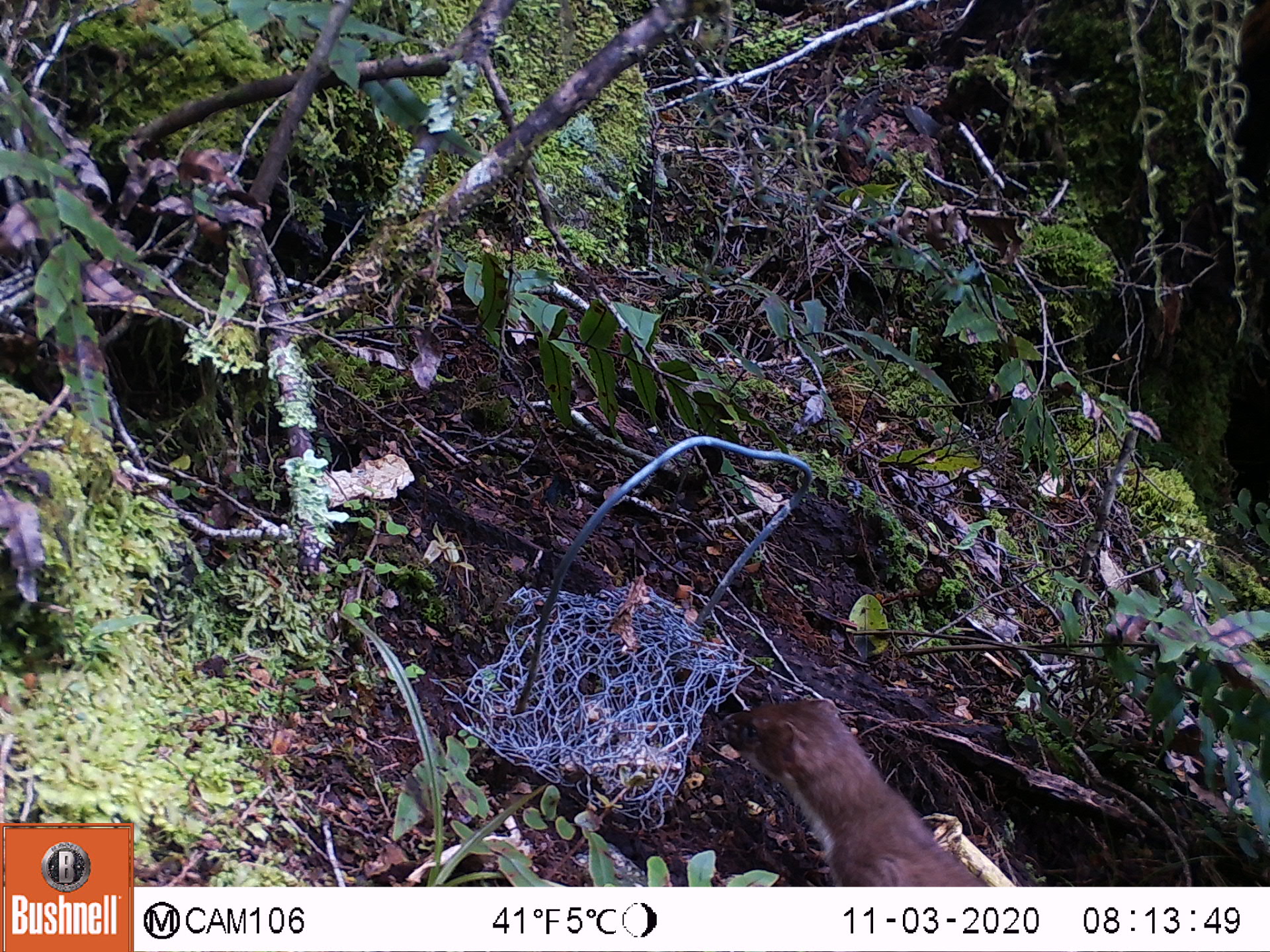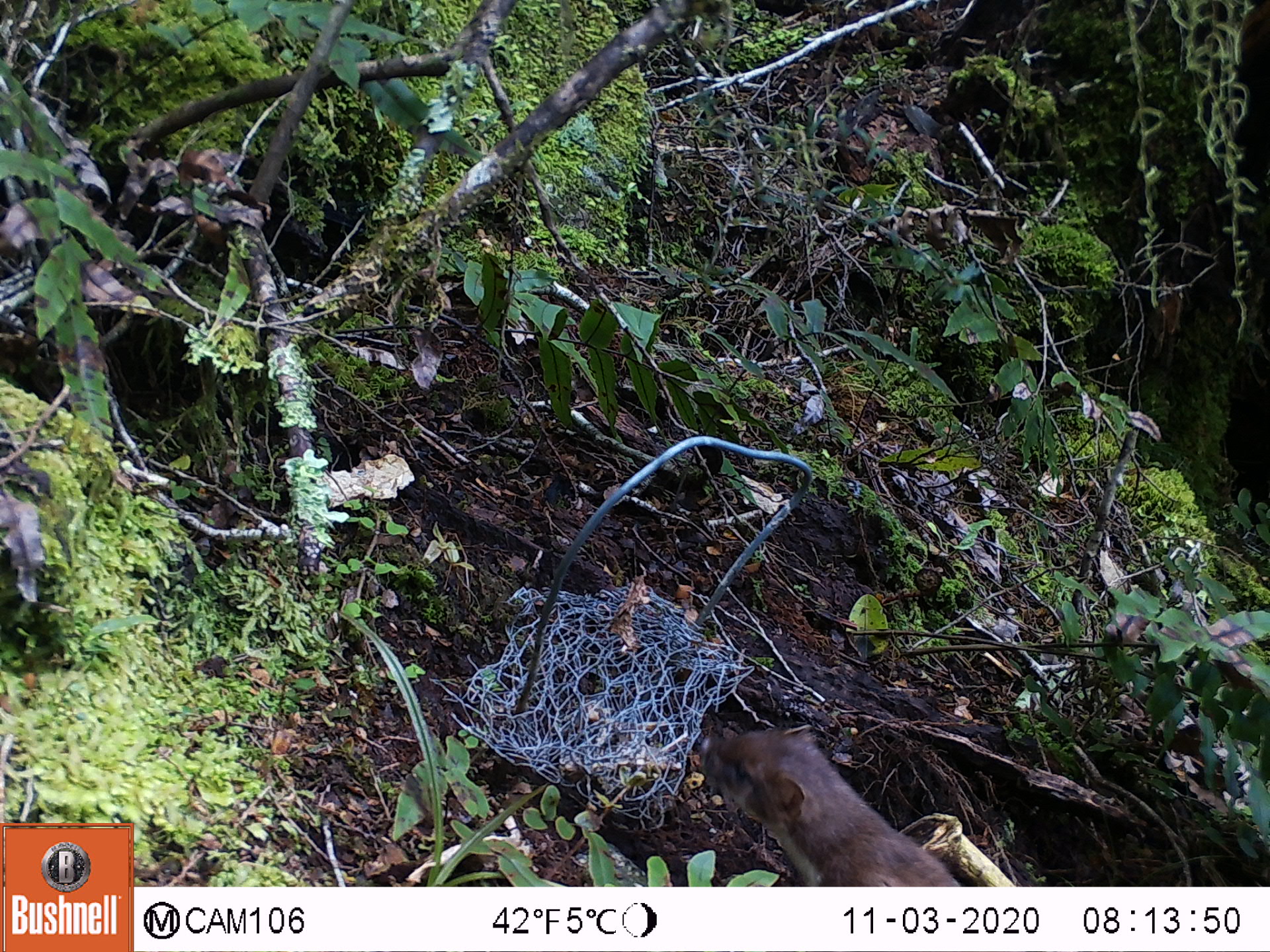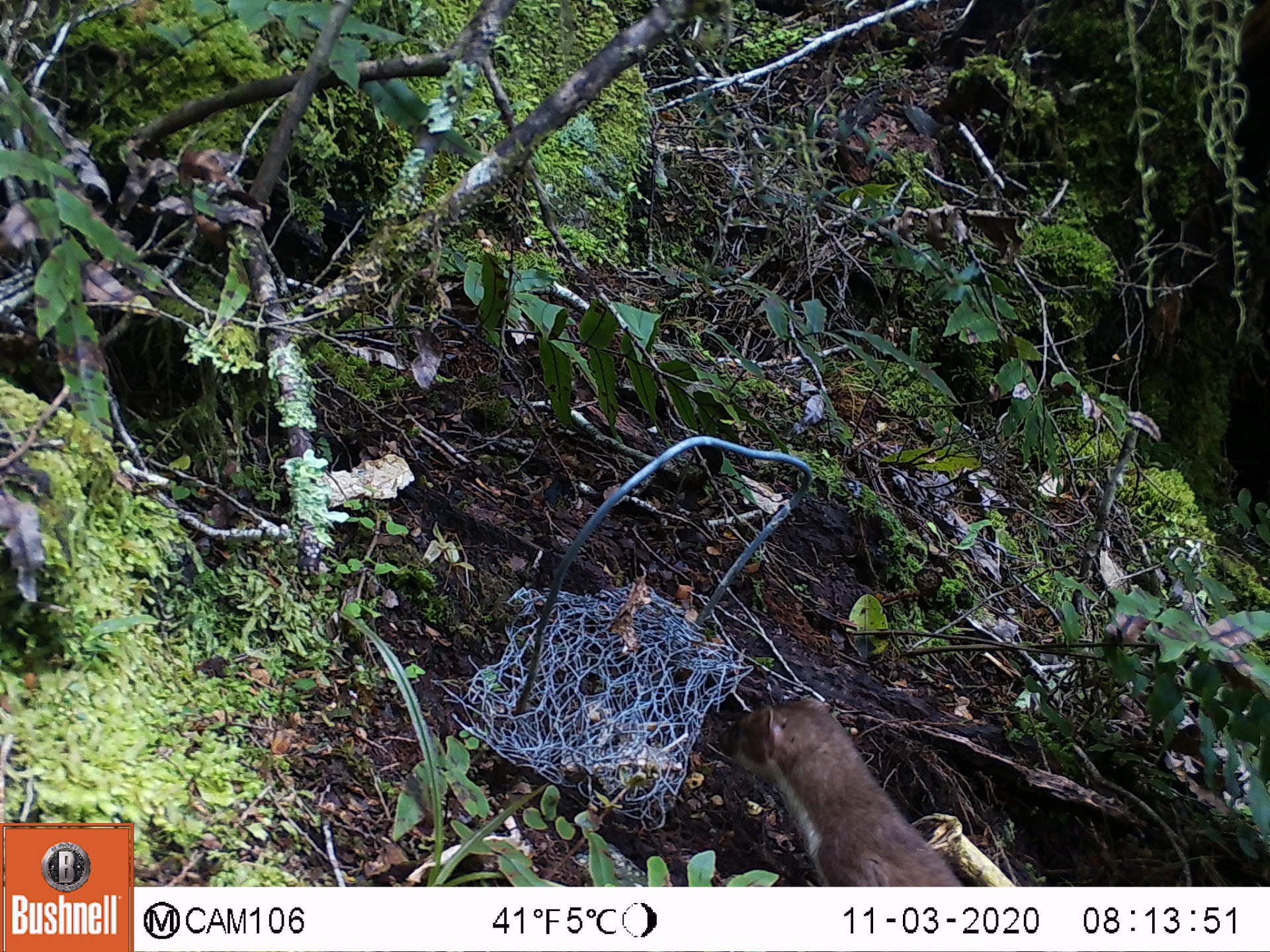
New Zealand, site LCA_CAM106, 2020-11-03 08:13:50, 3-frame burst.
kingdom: Animalia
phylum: Chordata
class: Mammalia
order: Carnivora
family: Mustelidae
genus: Mustela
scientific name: Mustela erminea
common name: stoat